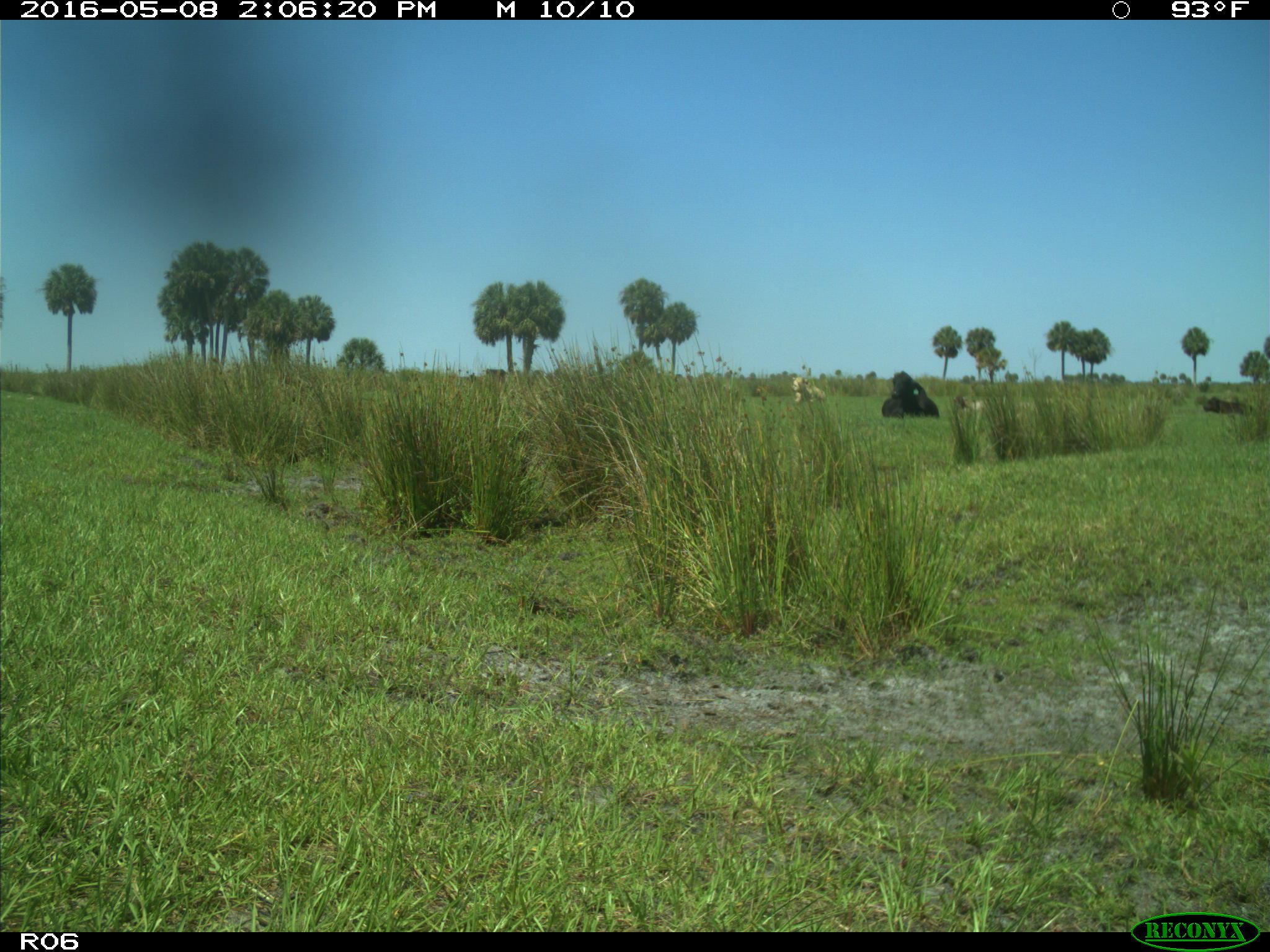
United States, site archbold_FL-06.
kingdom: Animalia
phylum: Chordata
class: Mammalia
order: Artiodactyla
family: Bovidae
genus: Bos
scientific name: Bos taurus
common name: domestic cow